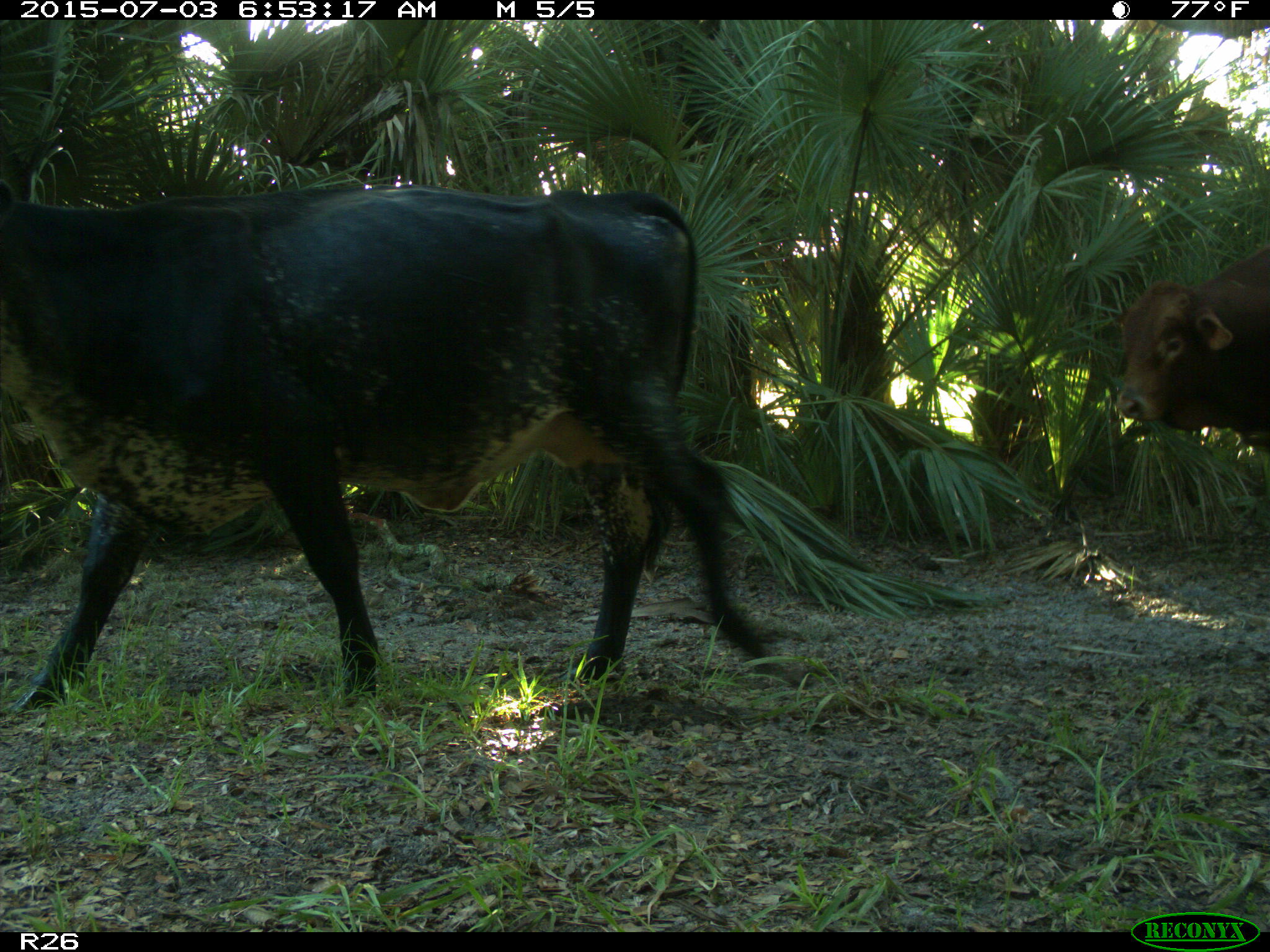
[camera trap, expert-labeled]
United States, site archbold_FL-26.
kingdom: Animalia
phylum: Chordata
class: Mammalia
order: Artiodactyla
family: Bovidae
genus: Bos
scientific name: Bos taurus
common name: domestic cow